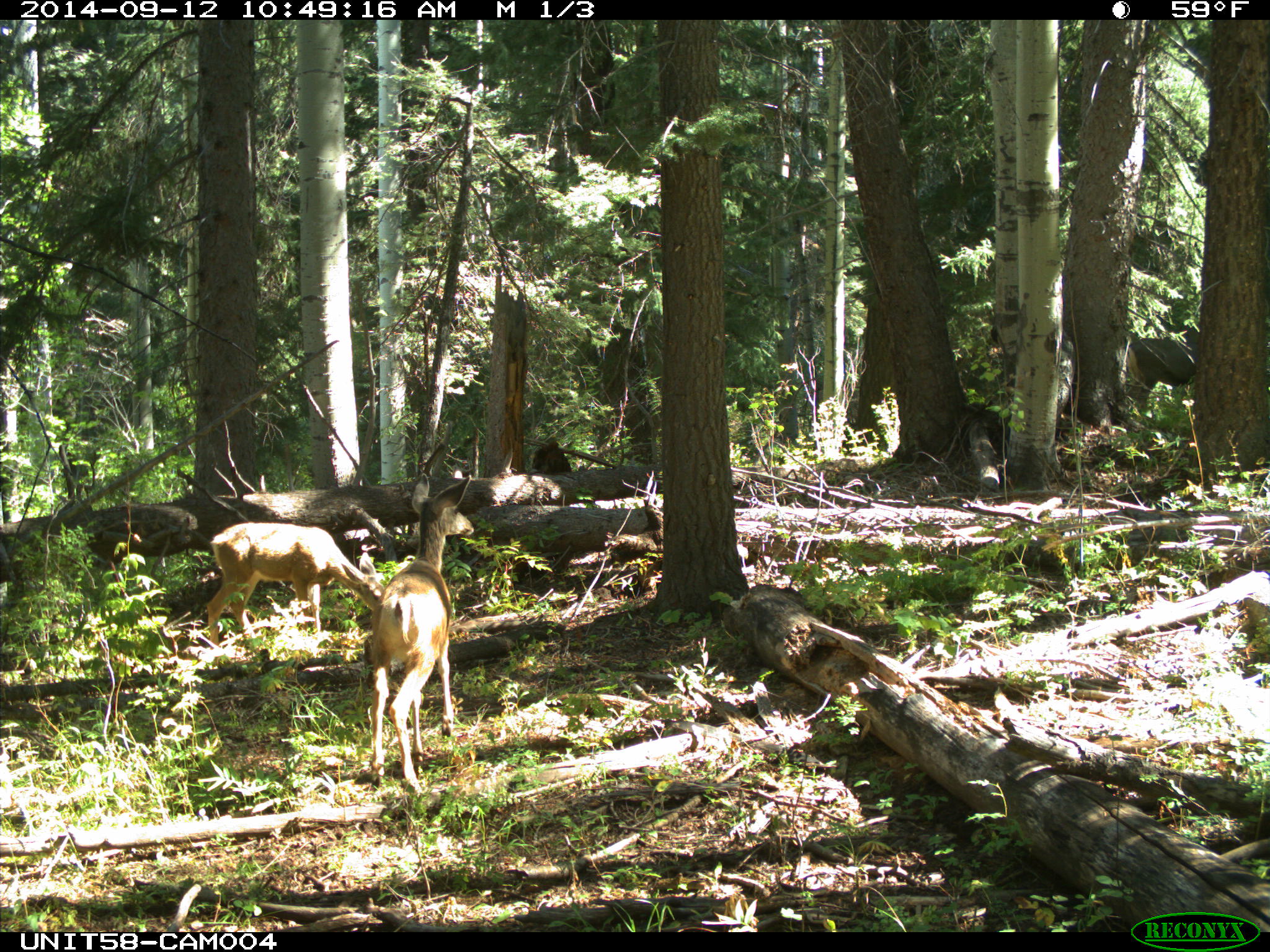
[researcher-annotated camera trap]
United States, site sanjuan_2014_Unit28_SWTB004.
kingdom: Animalia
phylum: Chordata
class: Mammalia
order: Artiodactyla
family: Cervidae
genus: Odocoileus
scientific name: Odocoileus hemionus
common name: mule deer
Odocoileus hemionus (mule deer).